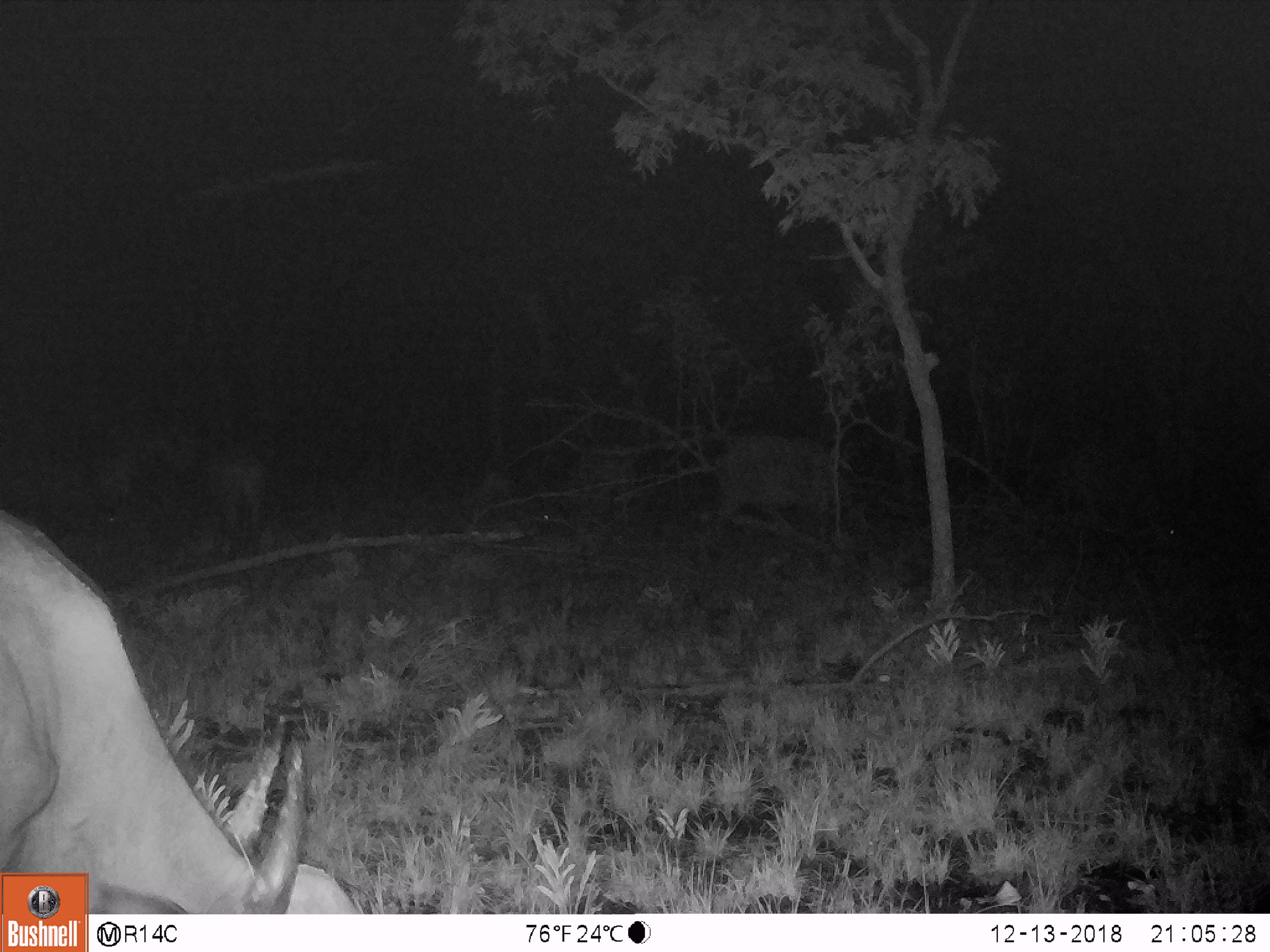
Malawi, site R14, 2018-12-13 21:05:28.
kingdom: Animalia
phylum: Chordata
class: Mammalia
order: Artiodactyla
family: Bovidae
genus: Syncerus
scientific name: Syncerus caffer caffer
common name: cape buffalo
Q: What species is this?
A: Cape buffalo (Syncerus caffer caffer).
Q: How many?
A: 5.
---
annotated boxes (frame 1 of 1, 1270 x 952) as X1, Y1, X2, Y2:
cape buffalo: 0, 499, 334, 869; 705, 428, 877, 543; 1057, 428, 1189, 556; 534, 428, 646, 534; 207, 450, 280, 551